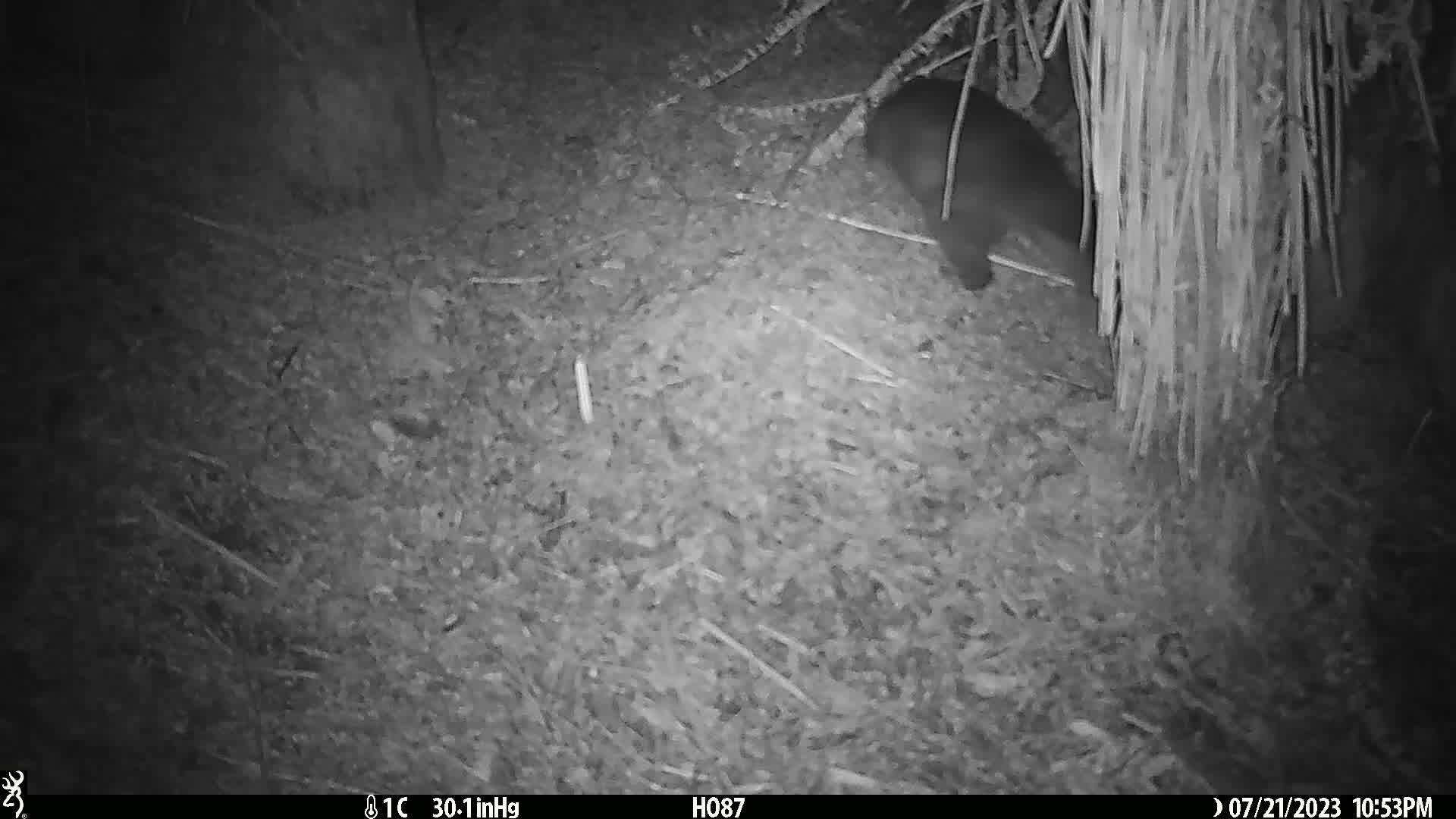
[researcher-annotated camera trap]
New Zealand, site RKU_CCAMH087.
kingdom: Animalia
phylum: Chordata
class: Mammalia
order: Diprotodontia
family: Phalangeridae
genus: Trichosurus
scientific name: Trichosurus vulpecula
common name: common brushtail possum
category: possum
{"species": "possum (common brushtail possum) (Trichosurus vulpecula)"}